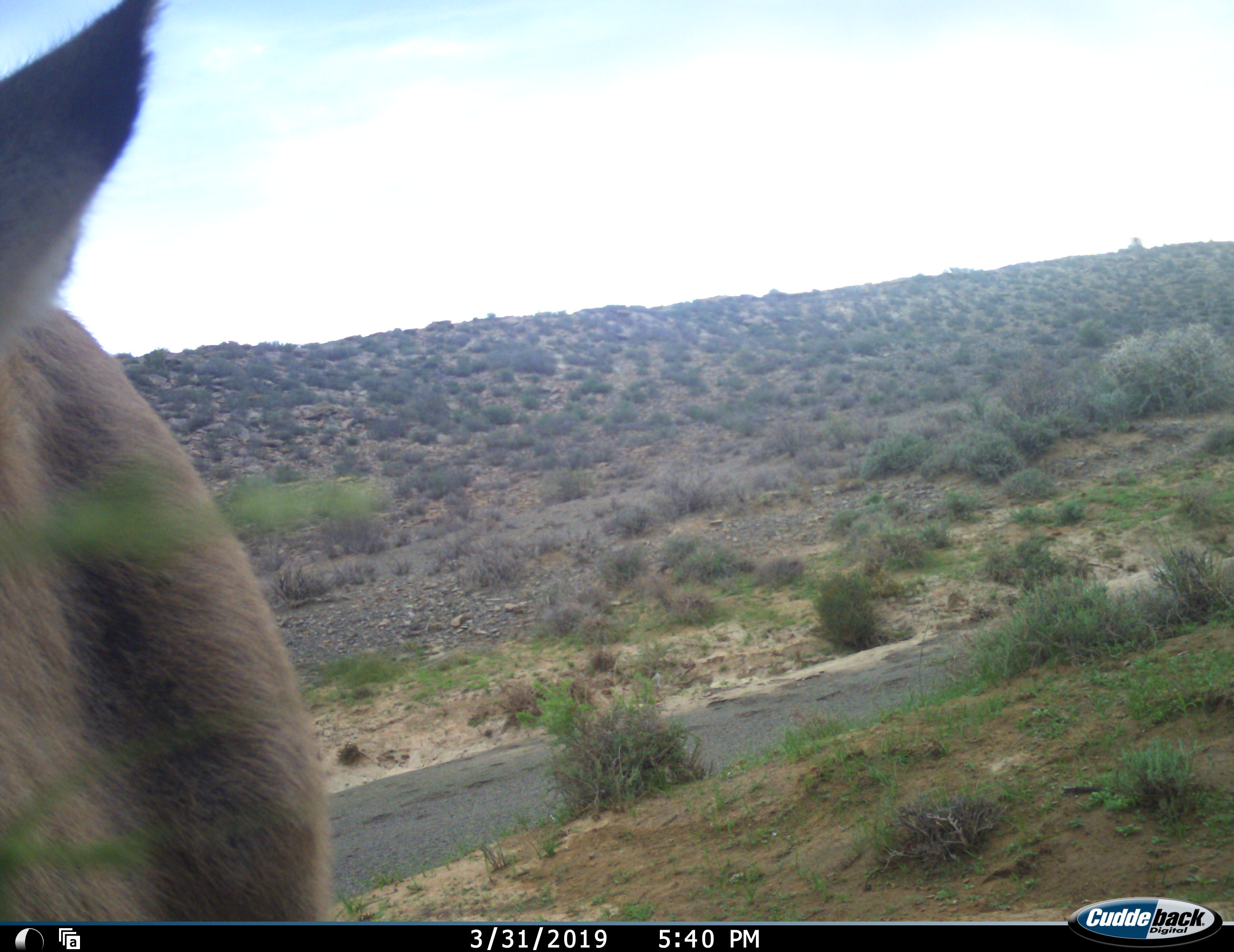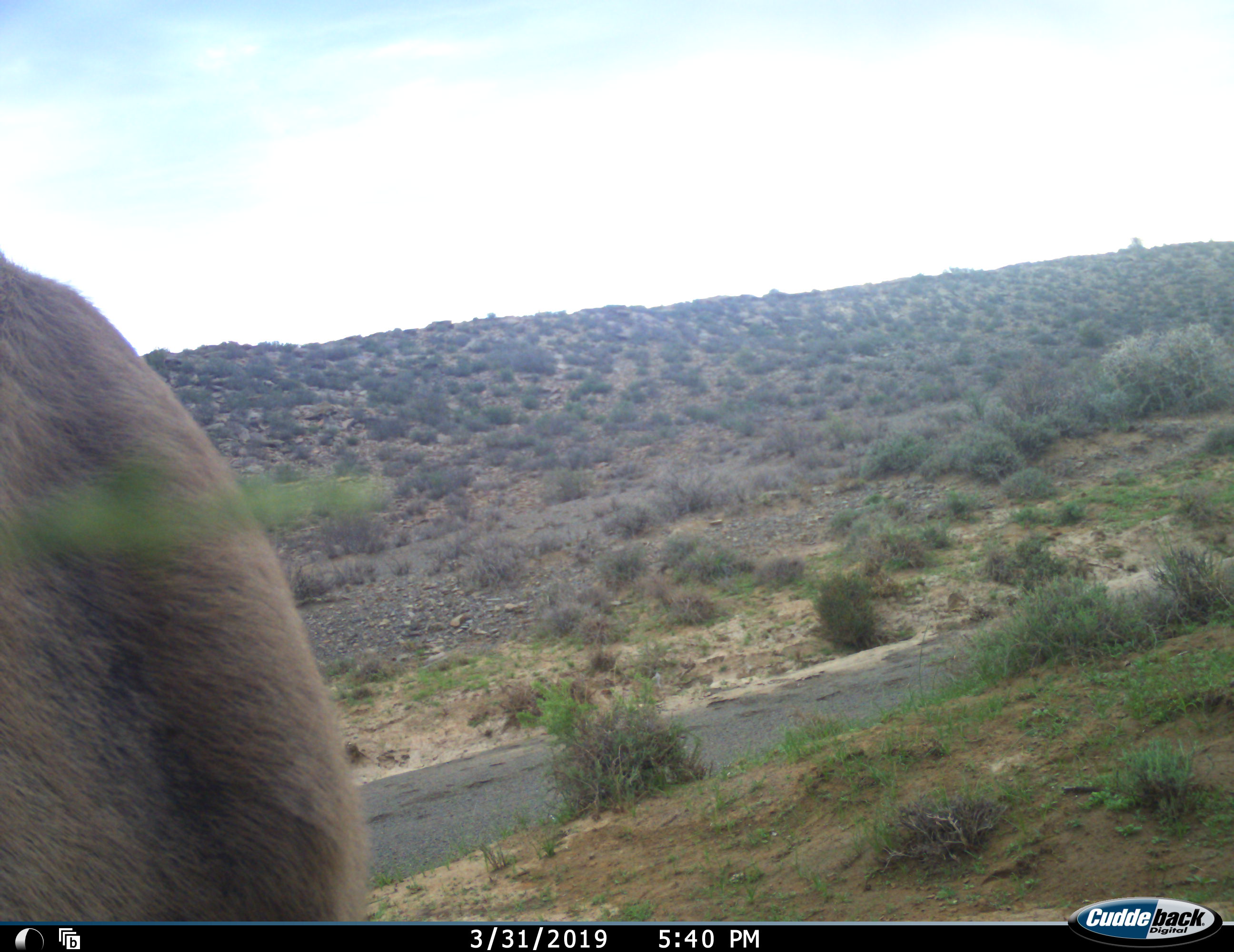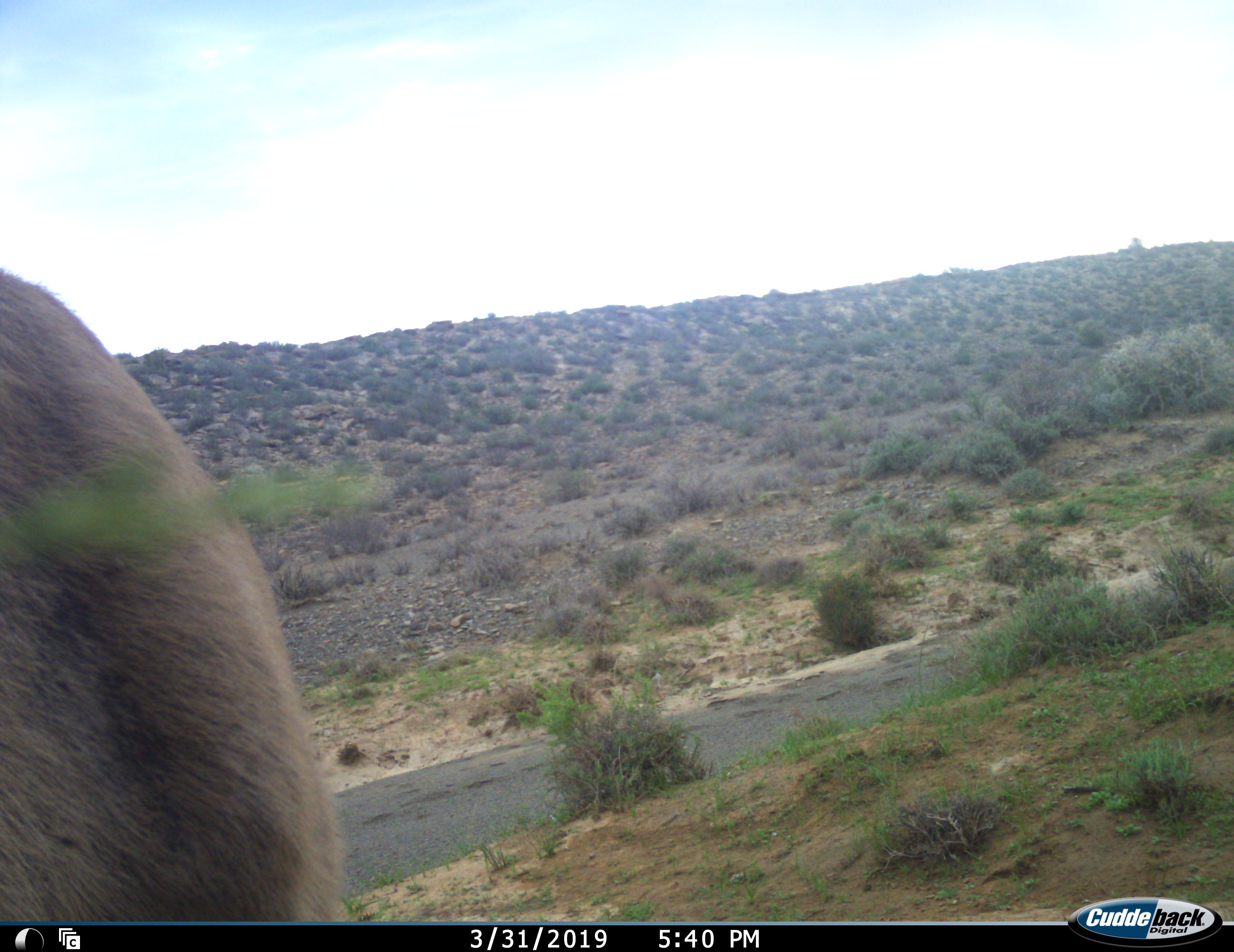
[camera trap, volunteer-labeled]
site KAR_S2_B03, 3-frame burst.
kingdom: Animalia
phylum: Chordata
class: Mammalia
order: Artiodactyla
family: Bovidae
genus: Tragelaphus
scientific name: Tragelaphus oryx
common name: eland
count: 1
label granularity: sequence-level